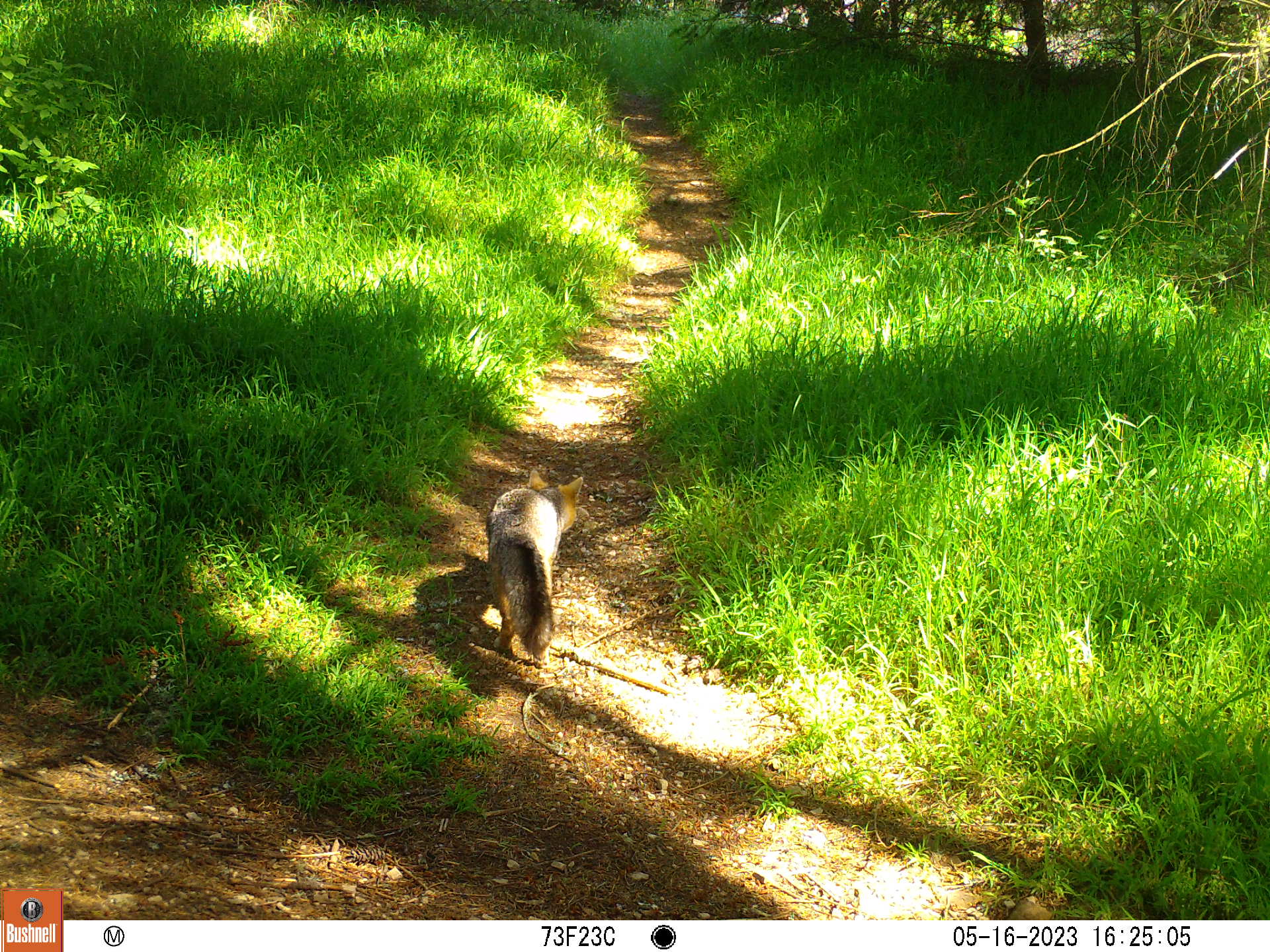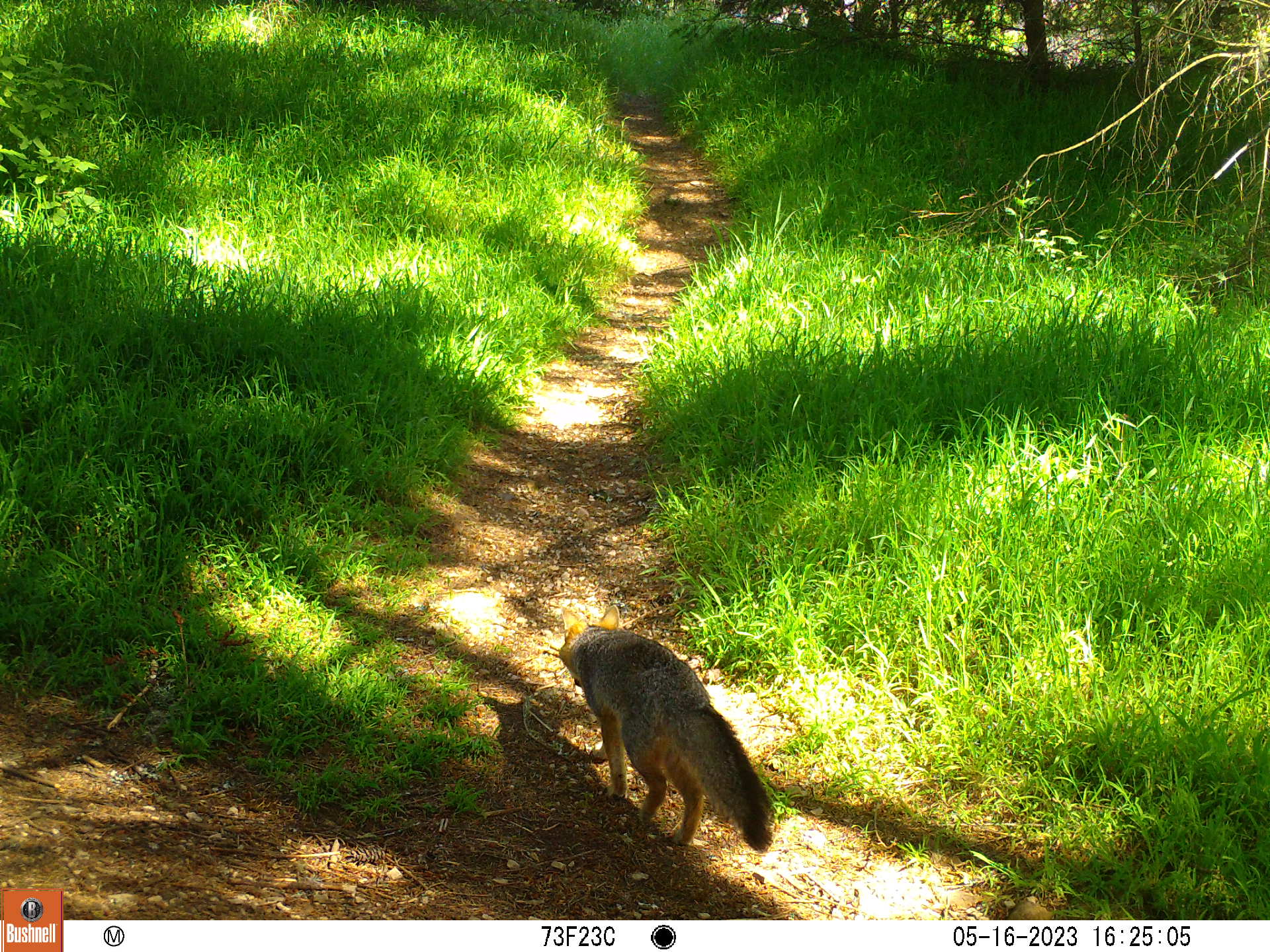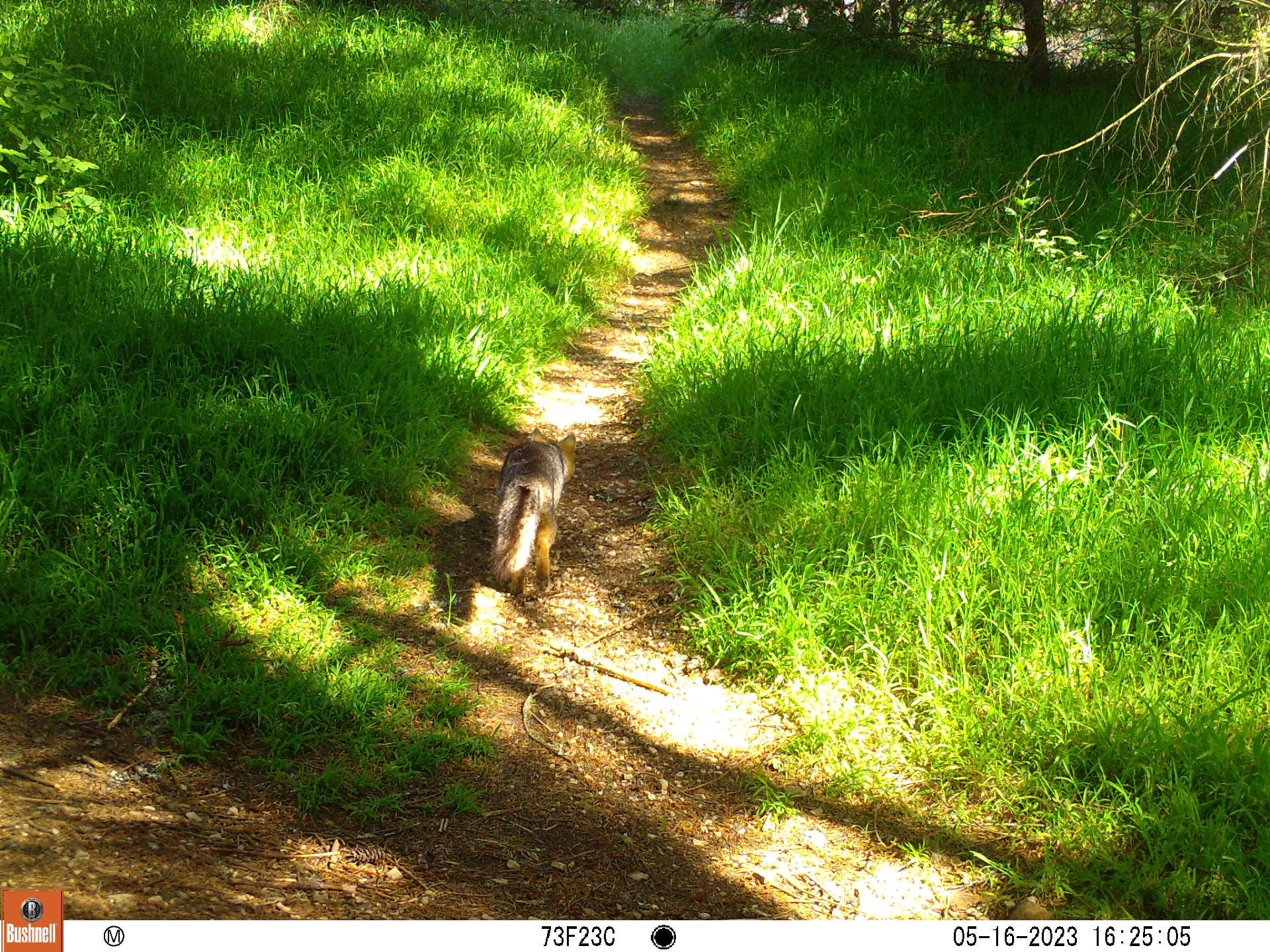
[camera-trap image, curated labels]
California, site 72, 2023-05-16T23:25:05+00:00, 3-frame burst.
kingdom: Animalia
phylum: Chordata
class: Mammalia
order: Carnivora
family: Canidae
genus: Urocyon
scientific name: Urocyon cinereoargenteus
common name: gray fox